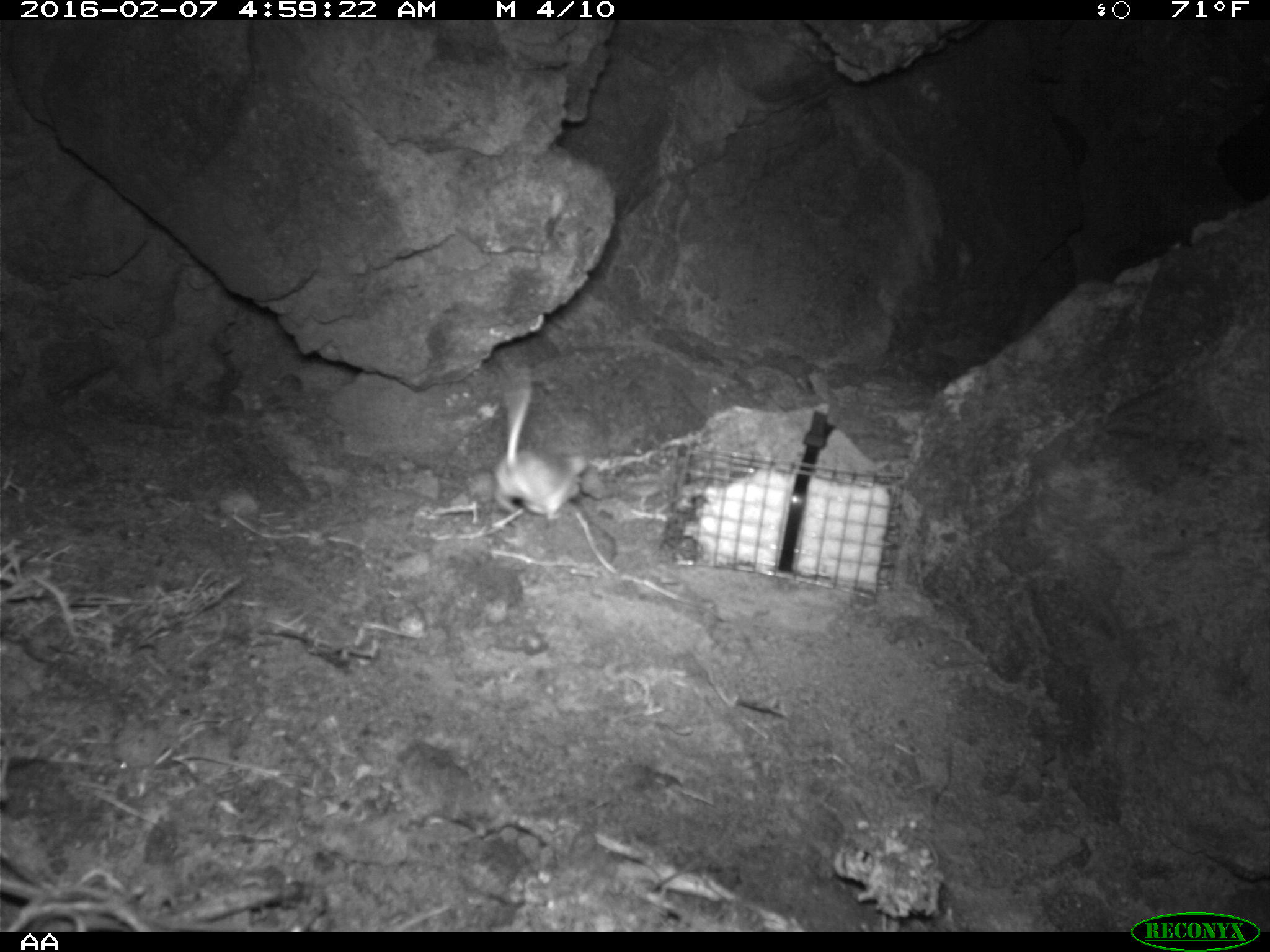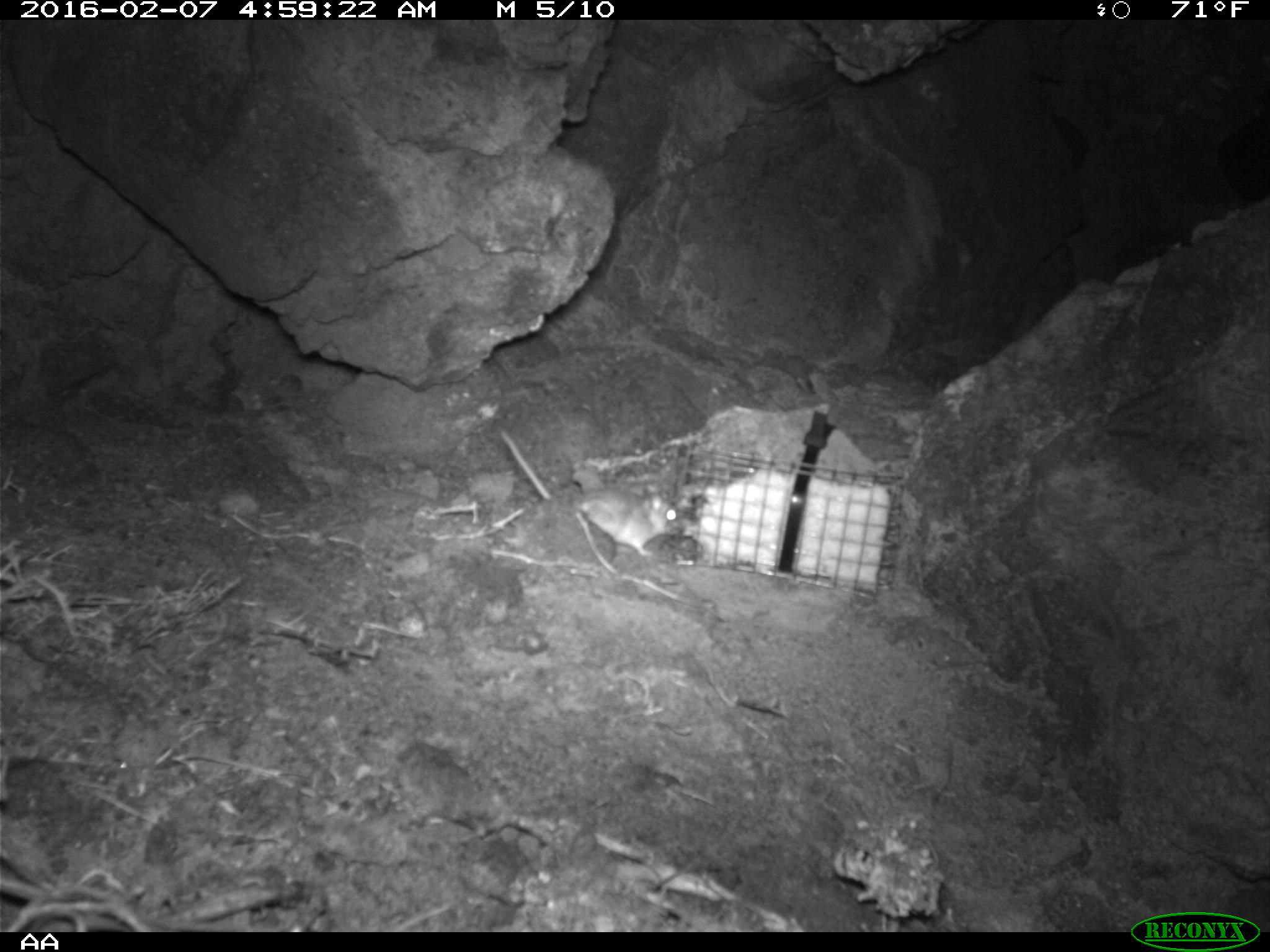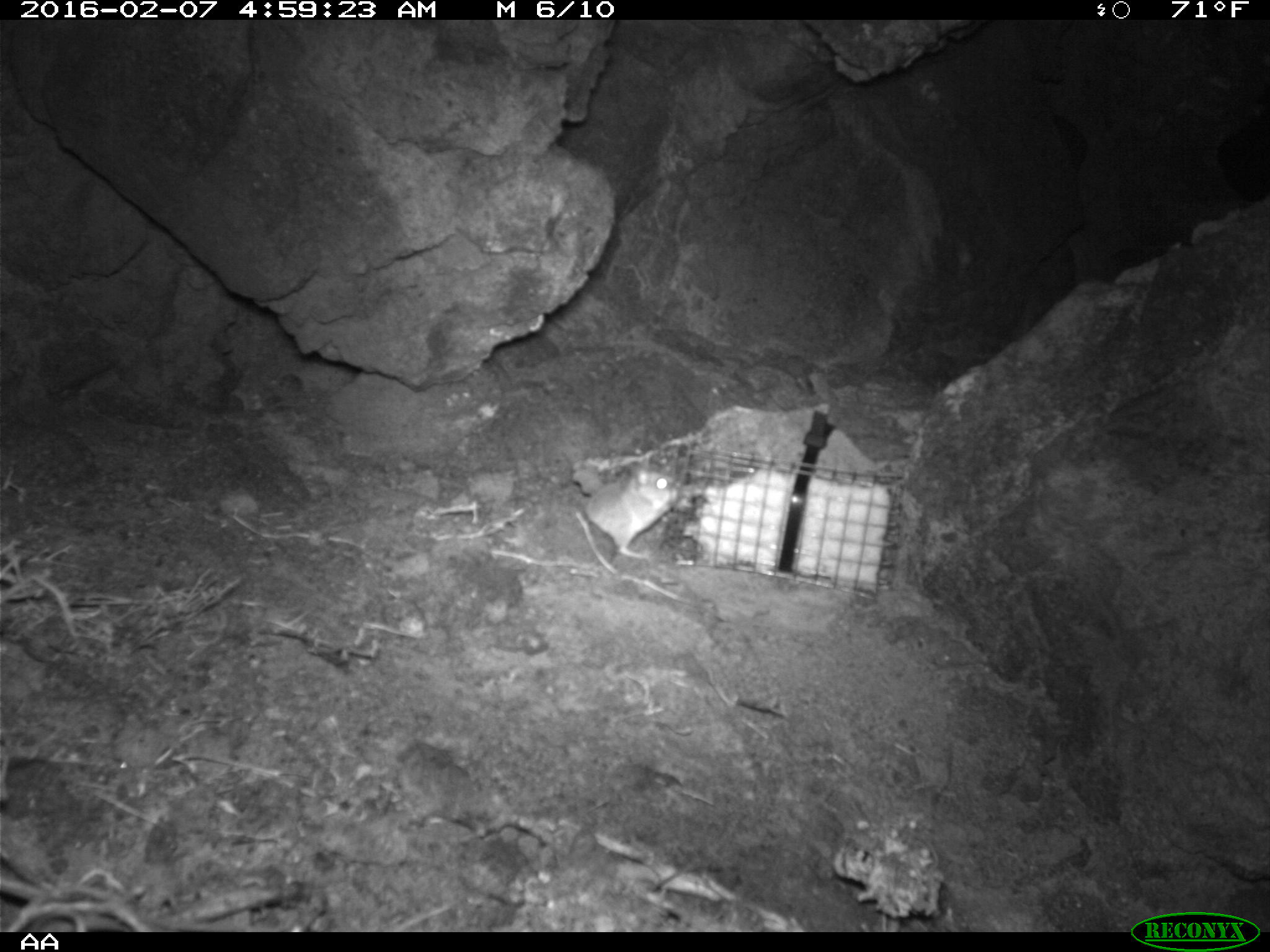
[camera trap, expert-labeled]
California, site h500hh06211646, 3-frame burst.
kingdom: Animalia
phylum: Chordata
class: Mammalia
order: Rodentia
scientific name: Rodentia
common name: rodent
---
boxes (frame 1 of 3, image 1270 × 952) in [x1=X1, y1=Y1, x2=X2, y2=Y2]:
rodent: [x1=488, y1=364, x2=586, y2=523]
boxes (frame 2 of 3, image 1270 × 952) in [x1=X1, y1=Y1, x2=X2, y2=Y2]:
rodent: [x1=576, y1=489, x2=682, y2=557]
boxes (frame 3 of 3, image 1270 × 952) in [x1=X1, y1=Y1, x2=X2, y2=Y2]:
rodent: [x1=584, y1=456, x2=679, y2=560]